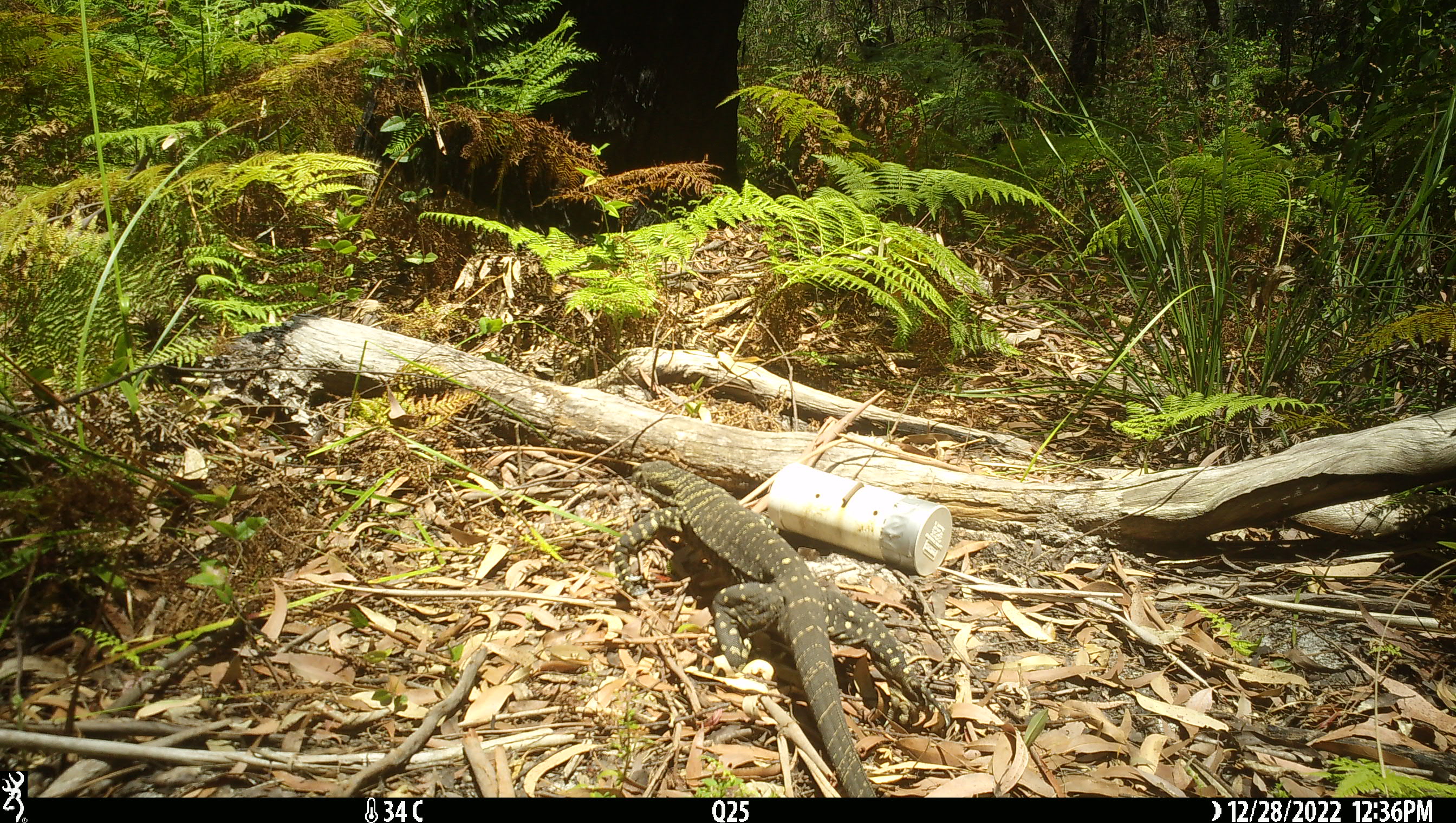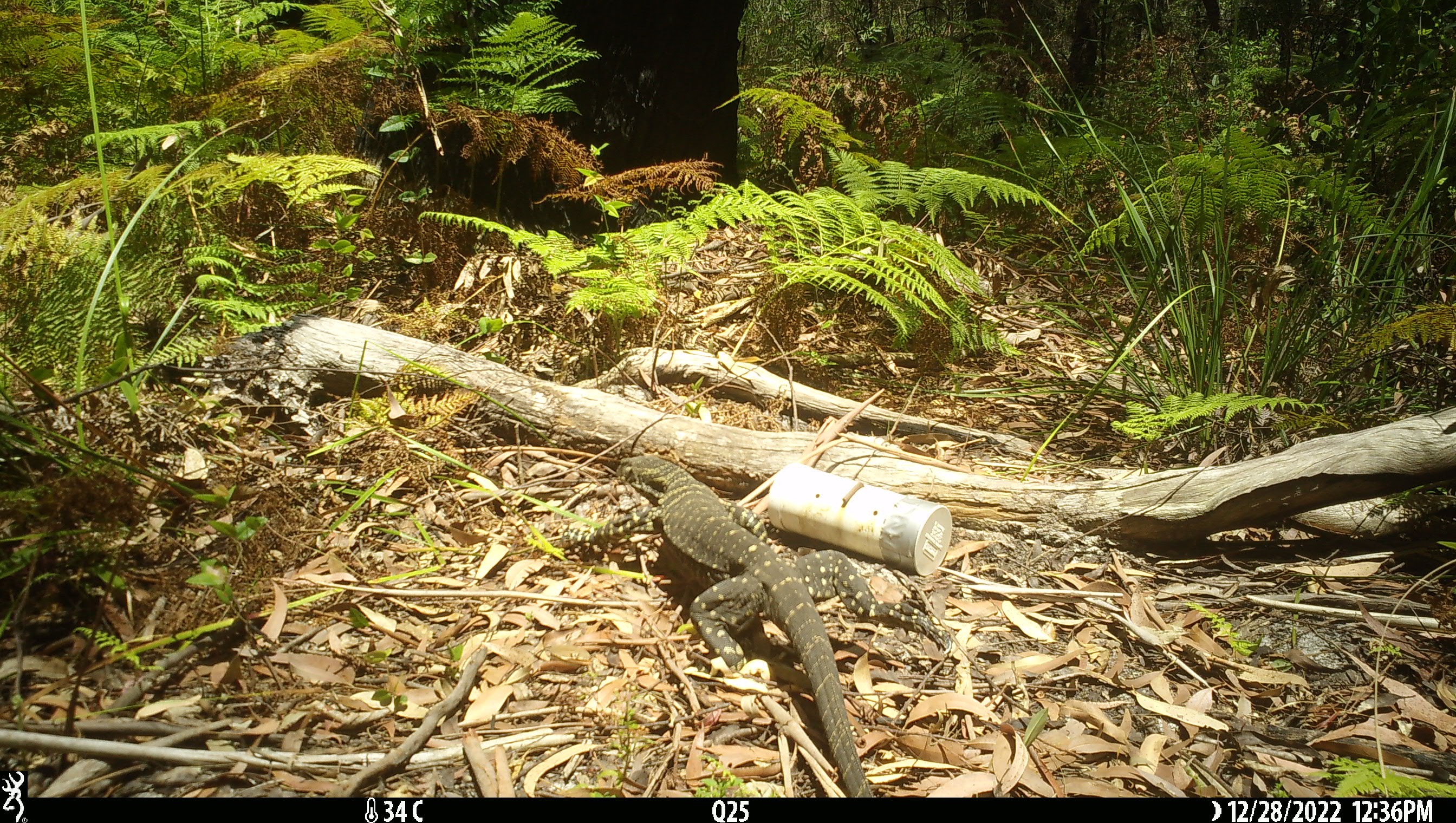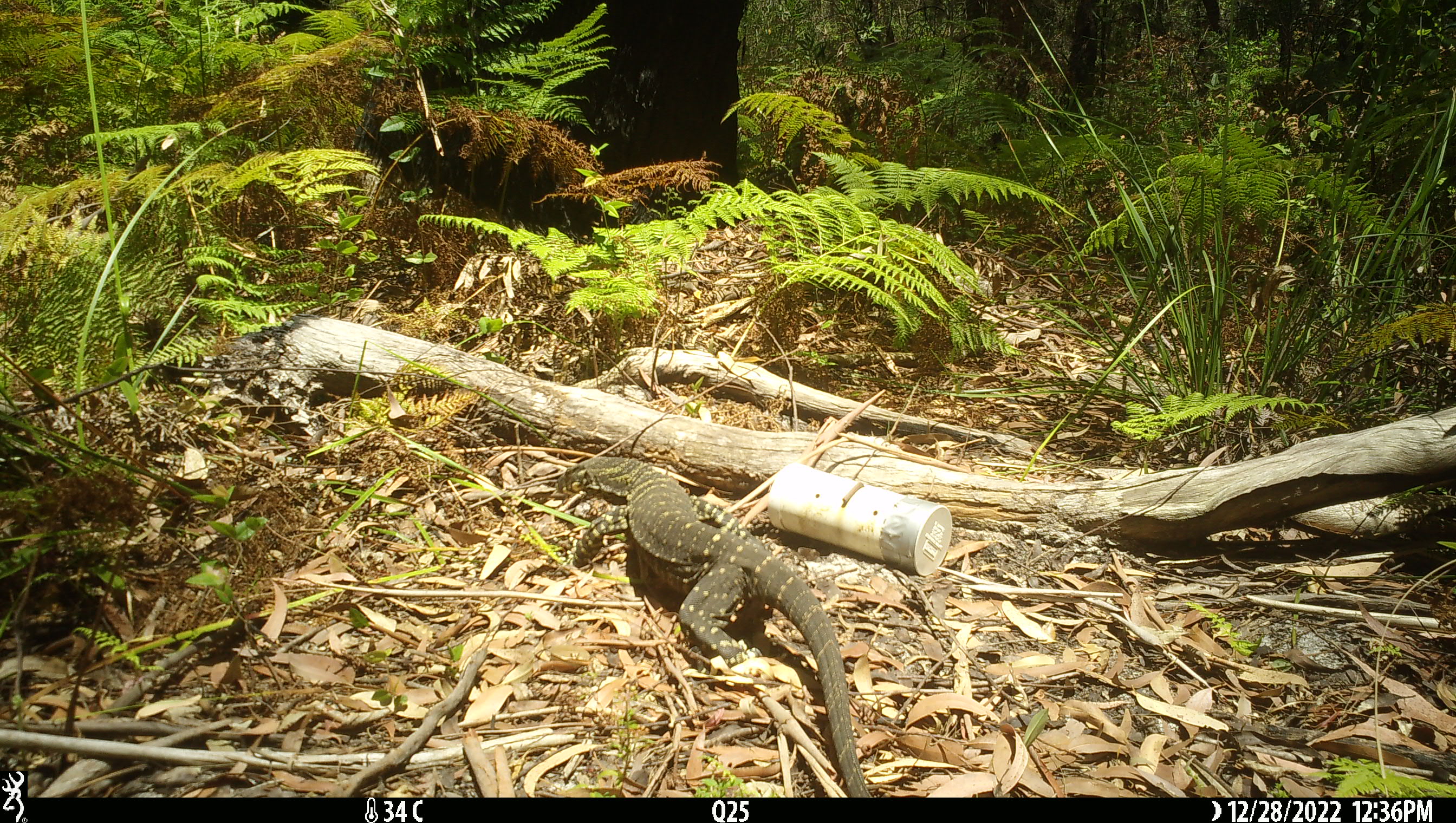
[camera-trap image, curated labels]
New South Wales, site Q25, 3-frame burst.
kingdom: Animalia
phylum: Chordata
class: Reptilia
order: Squamata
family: Varanidae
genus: Varanus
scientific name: Varanus varius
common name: lace monitor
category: goanna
Goanna (lace monitor) (Varanus varius).